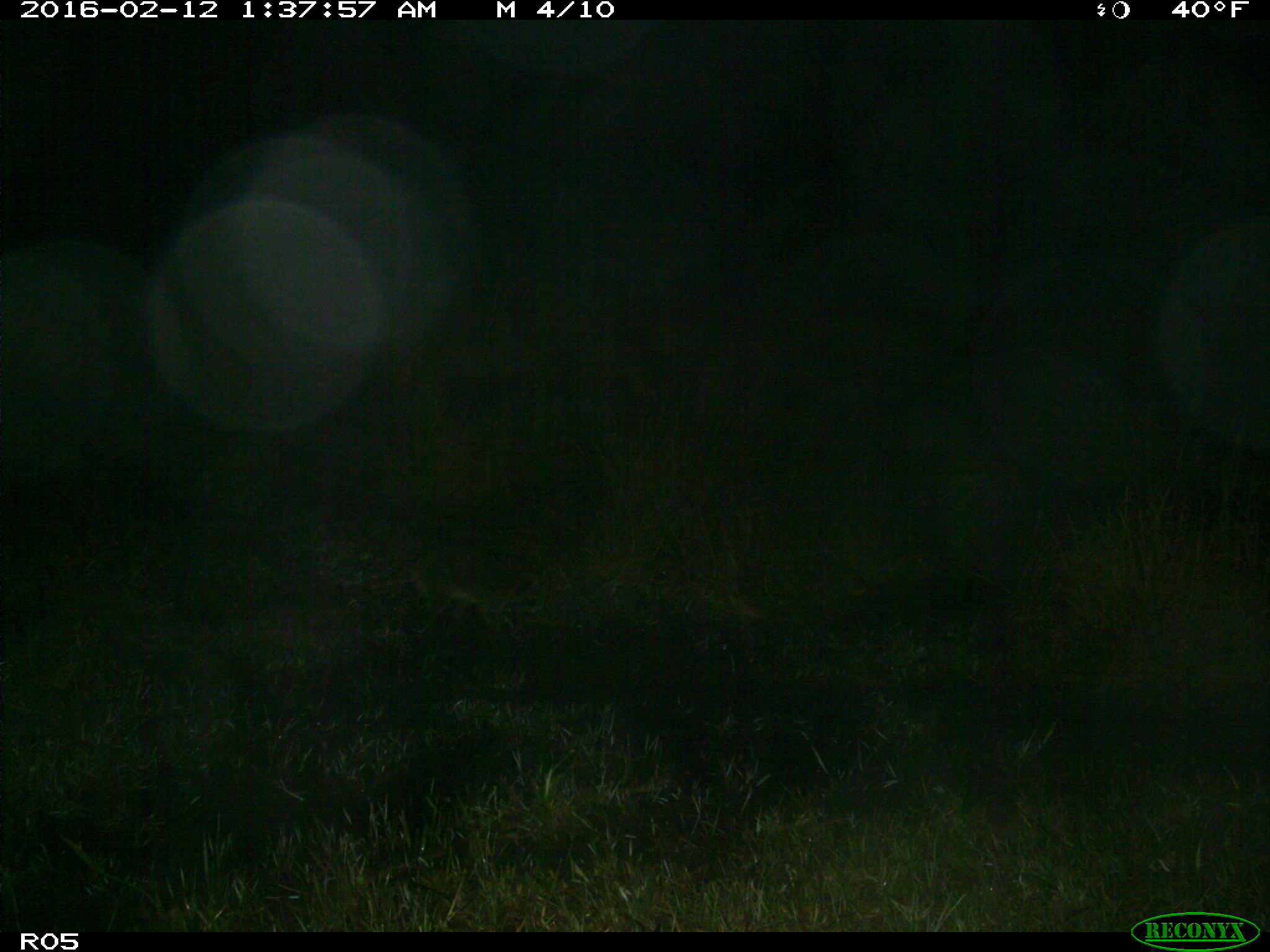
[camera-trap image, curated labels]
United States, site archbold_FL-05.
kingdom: Animalia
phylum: Chordata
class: Mammalia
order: Carnivora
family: Procyonidae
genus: Procyon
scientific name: Procyon lotor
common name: common raccoon